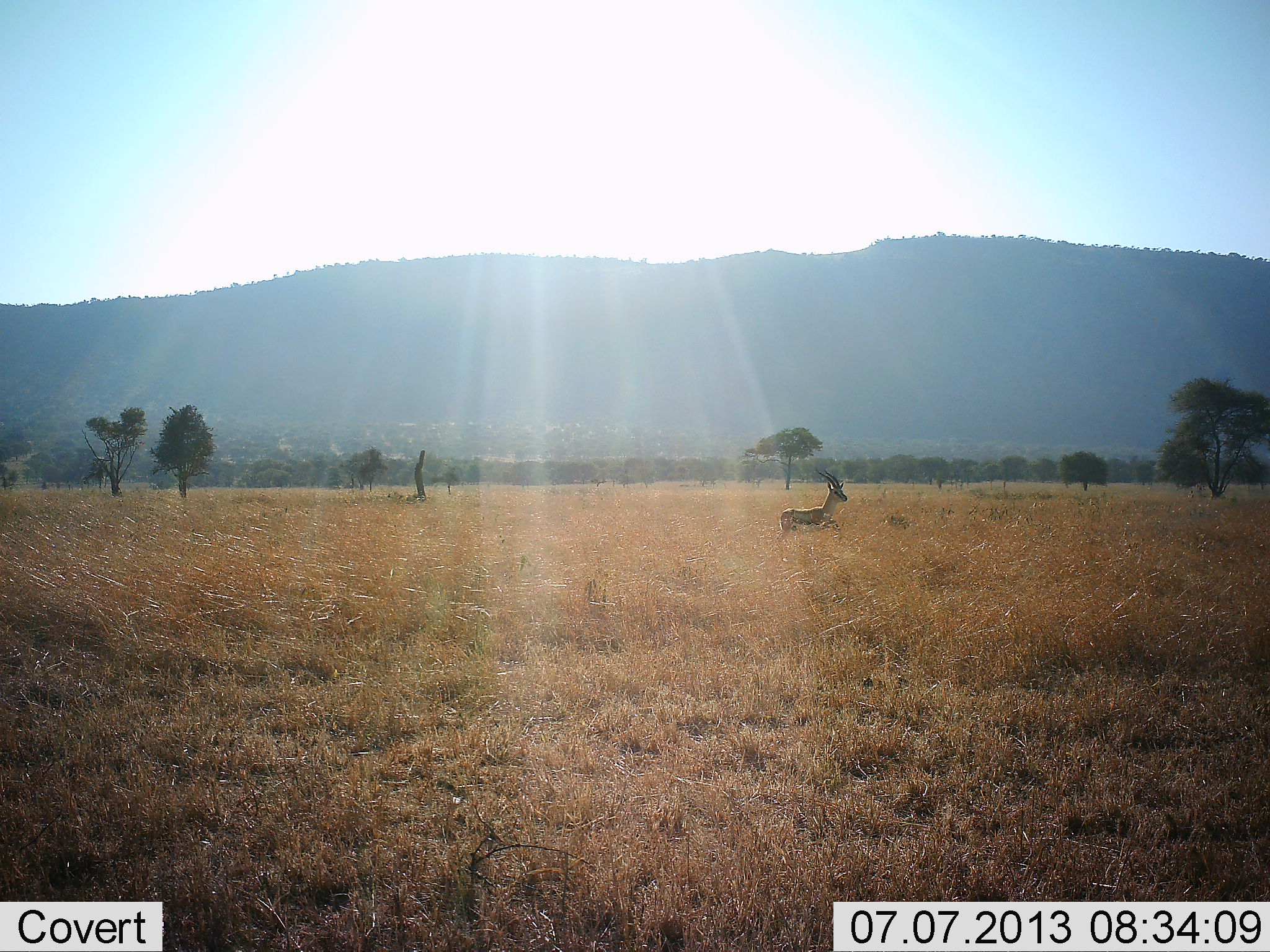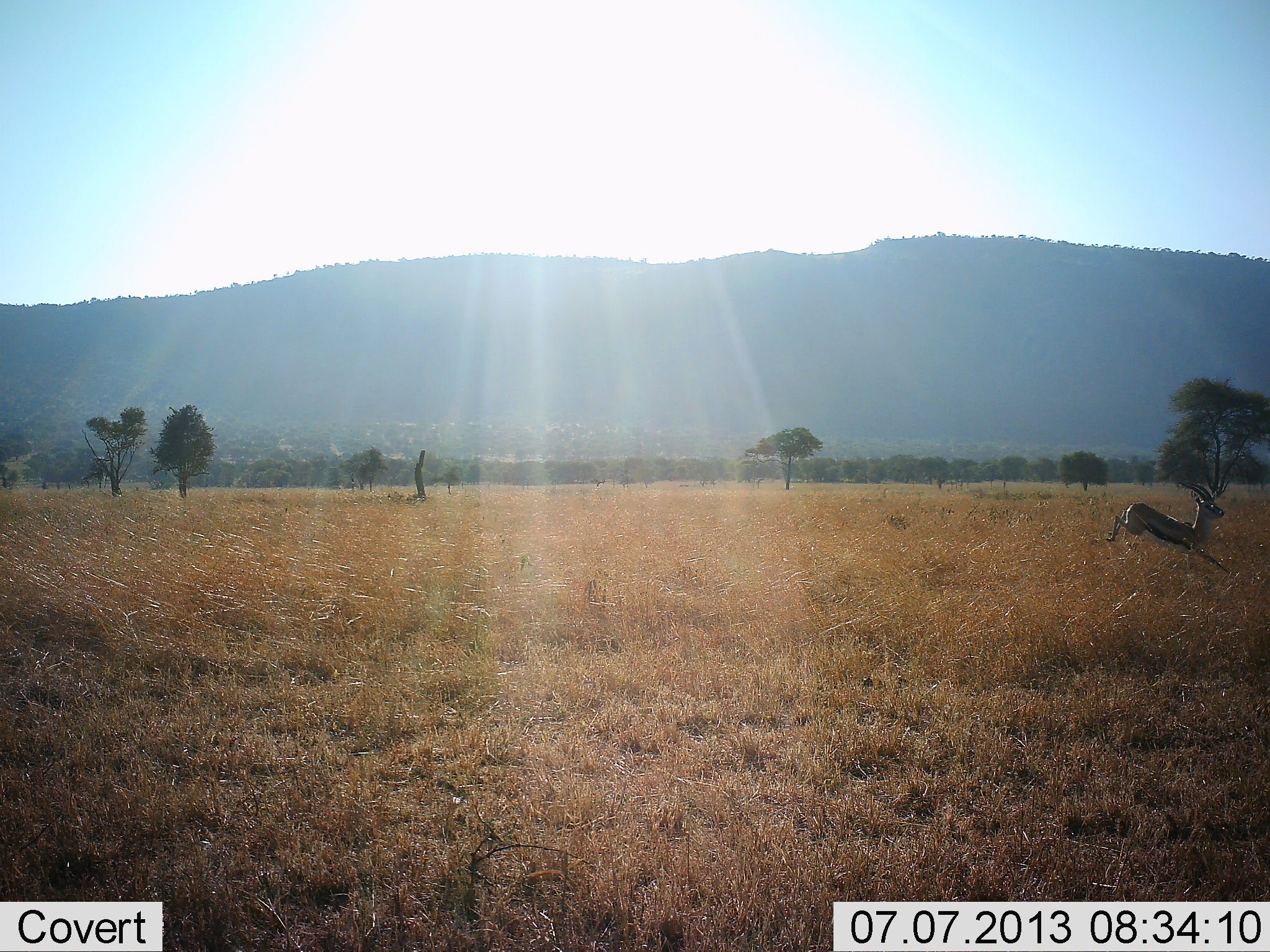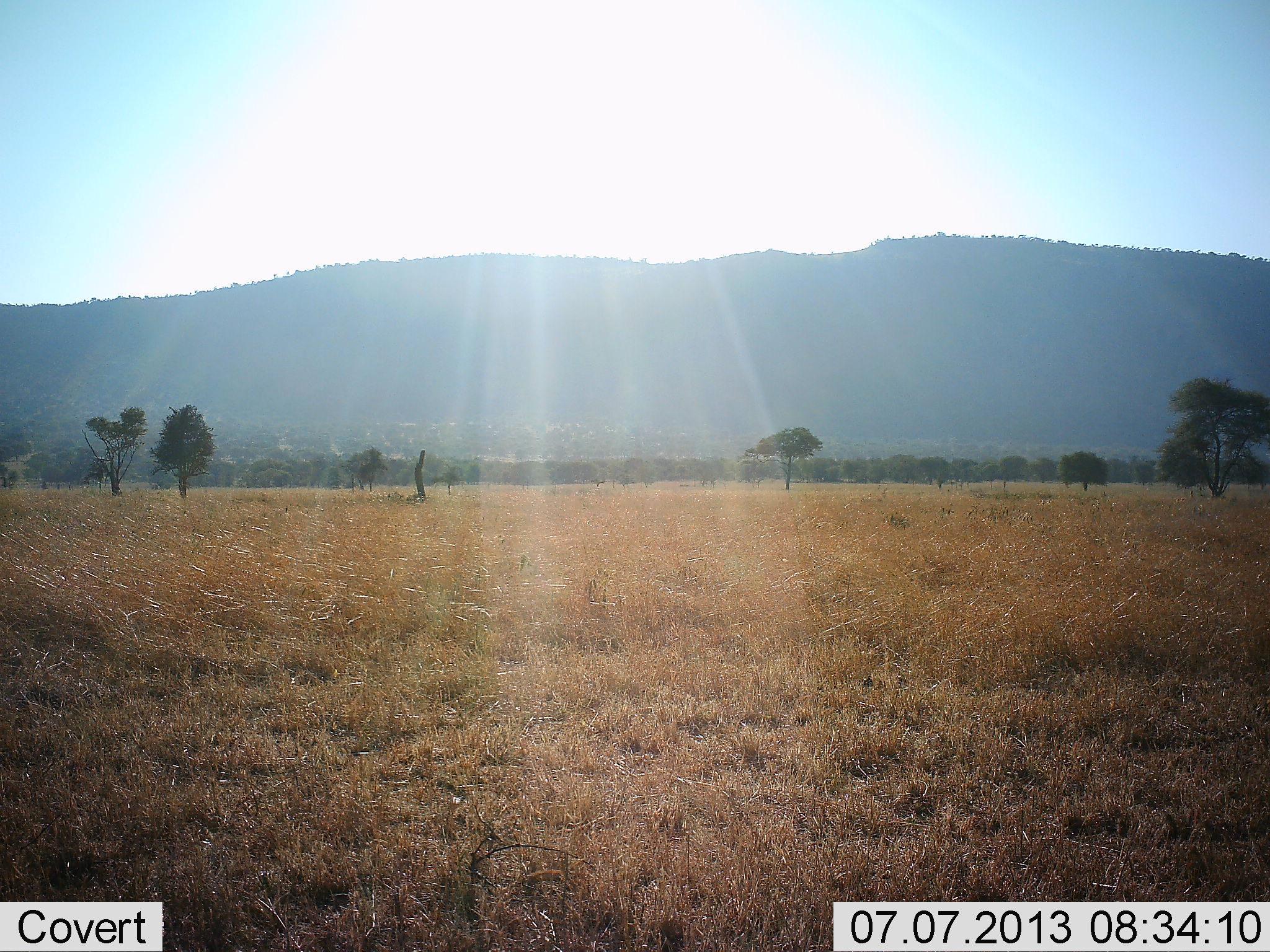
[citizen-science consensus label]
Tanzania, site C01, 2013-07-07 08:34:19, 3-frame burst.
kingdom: Animalia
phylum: Chordata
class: Mammalia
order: Artiodactyla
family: Bovidae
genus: Eudorcas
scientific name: Eudorcas thomsonii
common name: thomson's gazelle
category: gazellethomsons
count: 1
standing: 0%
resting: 0%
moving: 100%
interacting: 0%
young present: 0%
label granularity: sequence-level